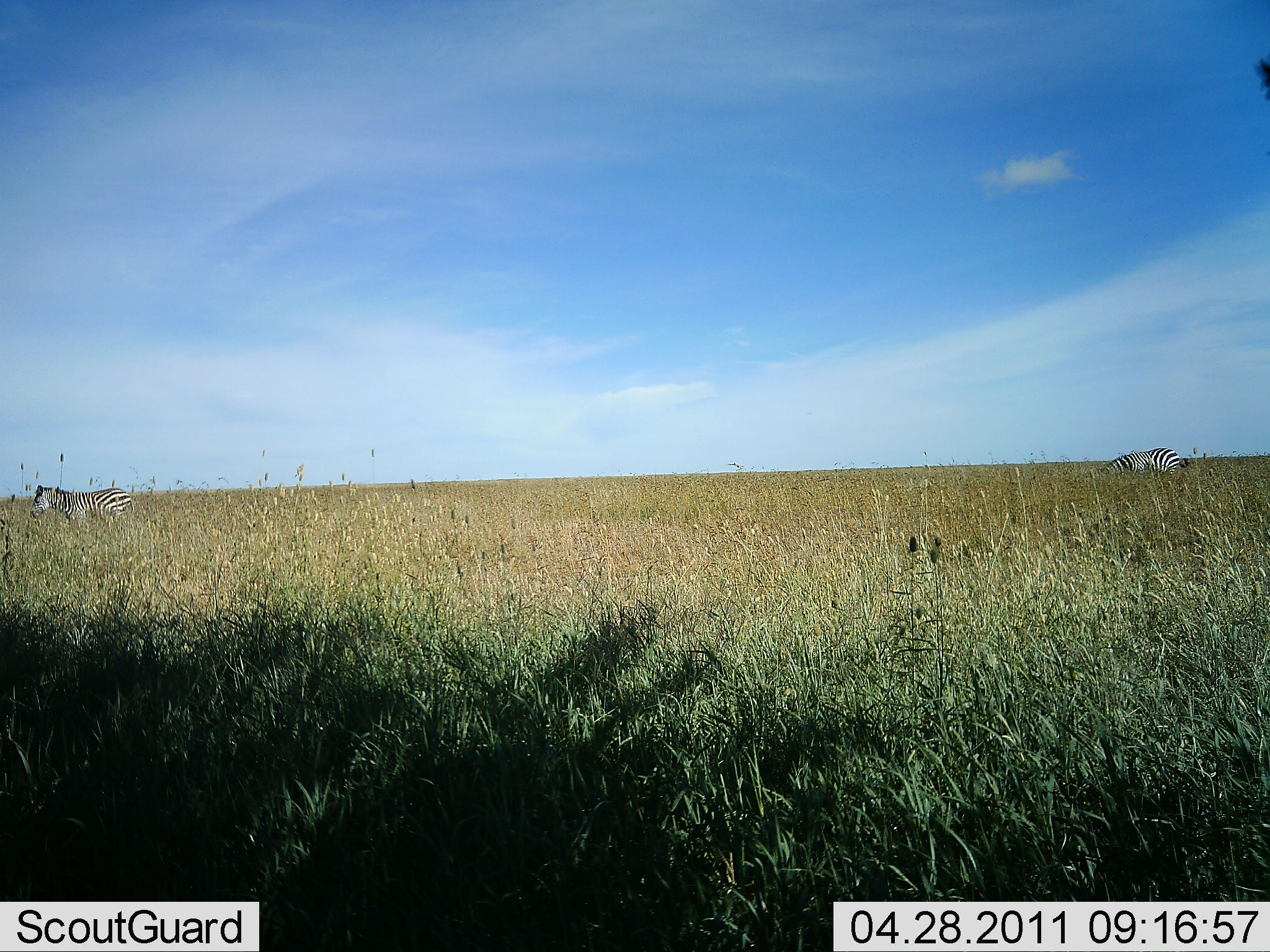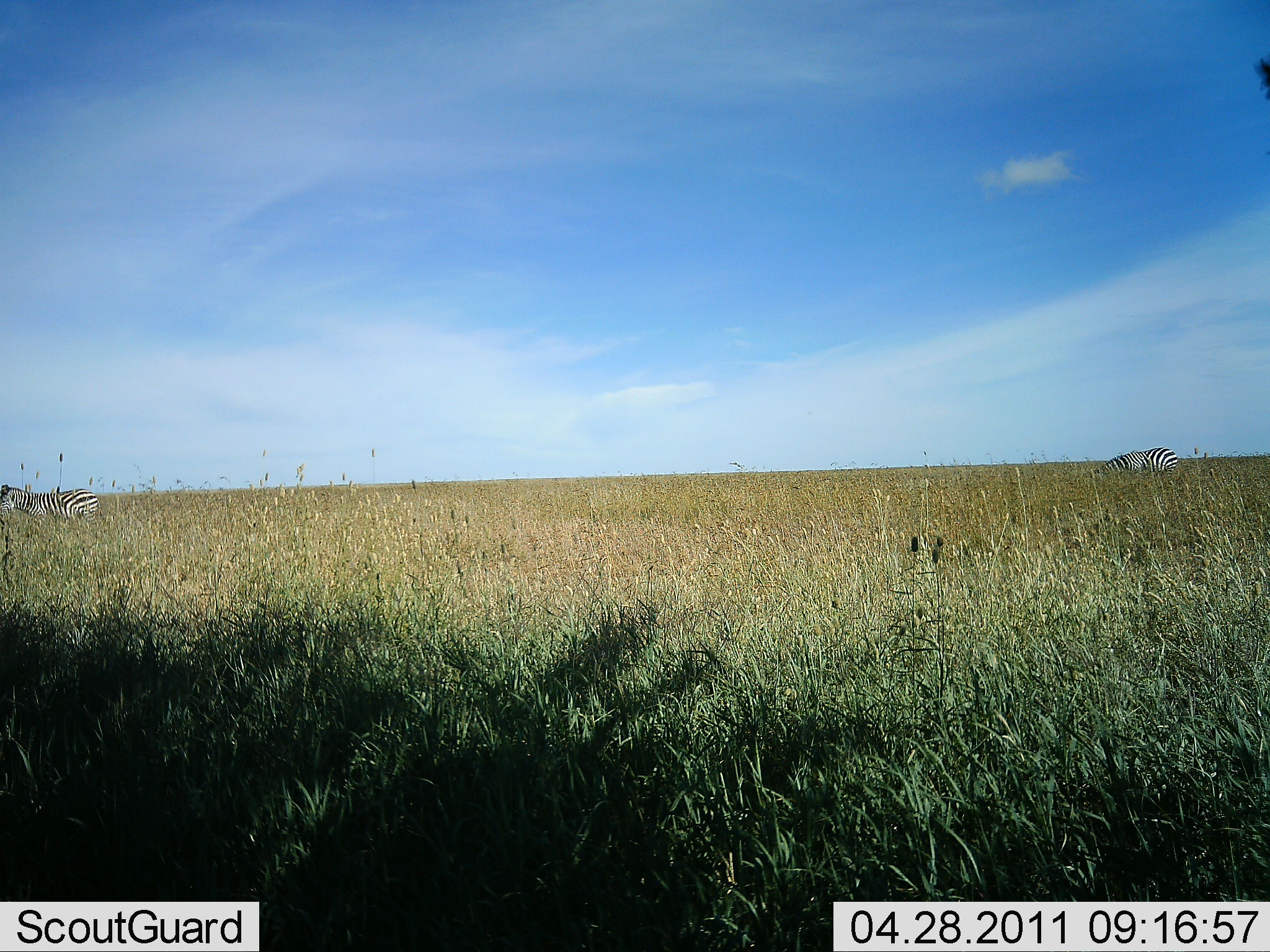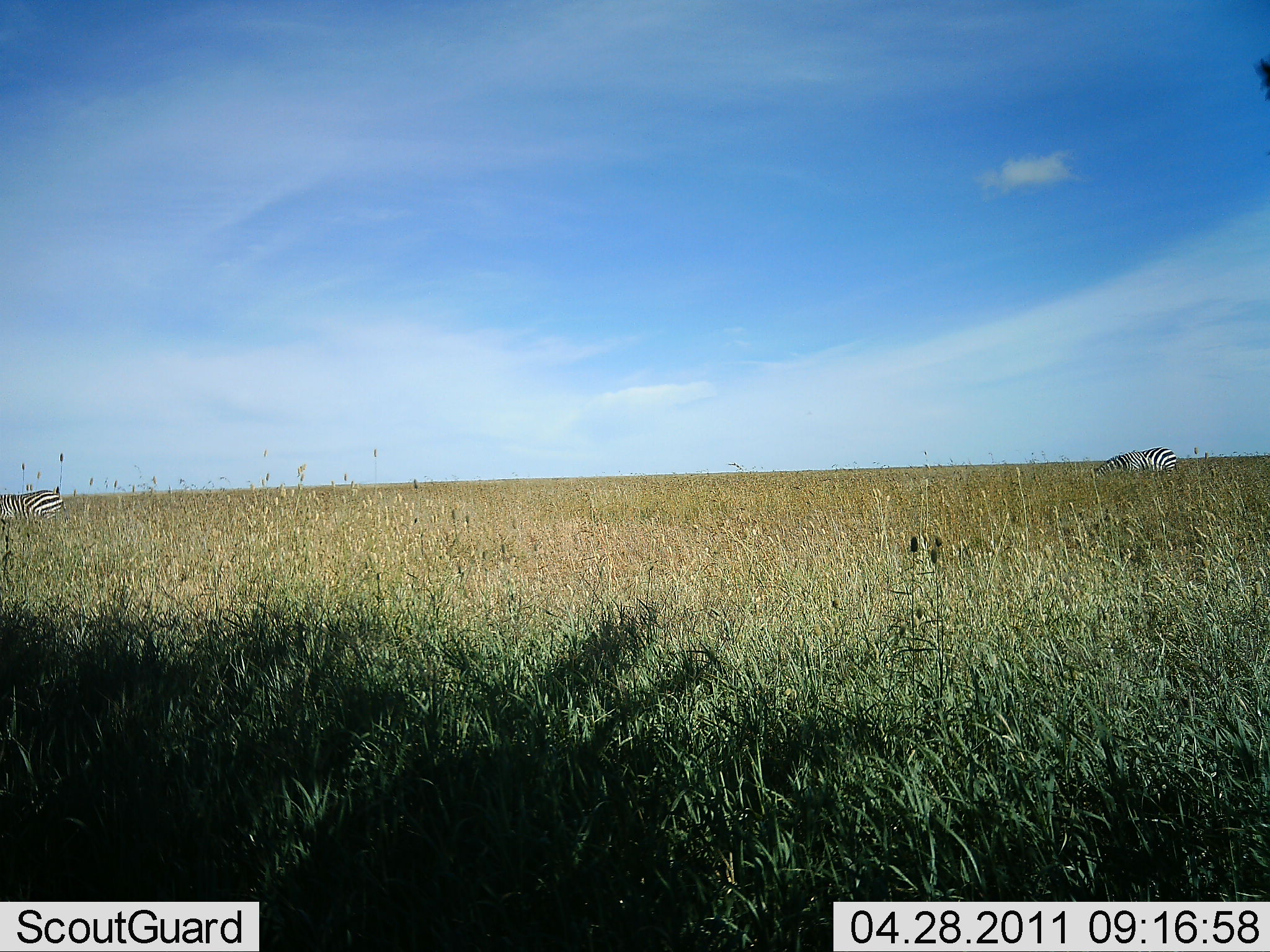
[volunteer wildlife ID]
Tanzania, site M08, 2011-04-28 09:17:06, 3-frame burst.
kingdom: Animalia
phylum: Chordata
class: Mammalia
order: Perissodactyla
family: Equidae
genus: Equus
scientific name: Equus quagga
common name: plains zebra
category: zebra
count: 2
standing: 17%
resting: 0%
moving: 42%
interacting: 0%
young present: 0%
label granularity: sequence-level